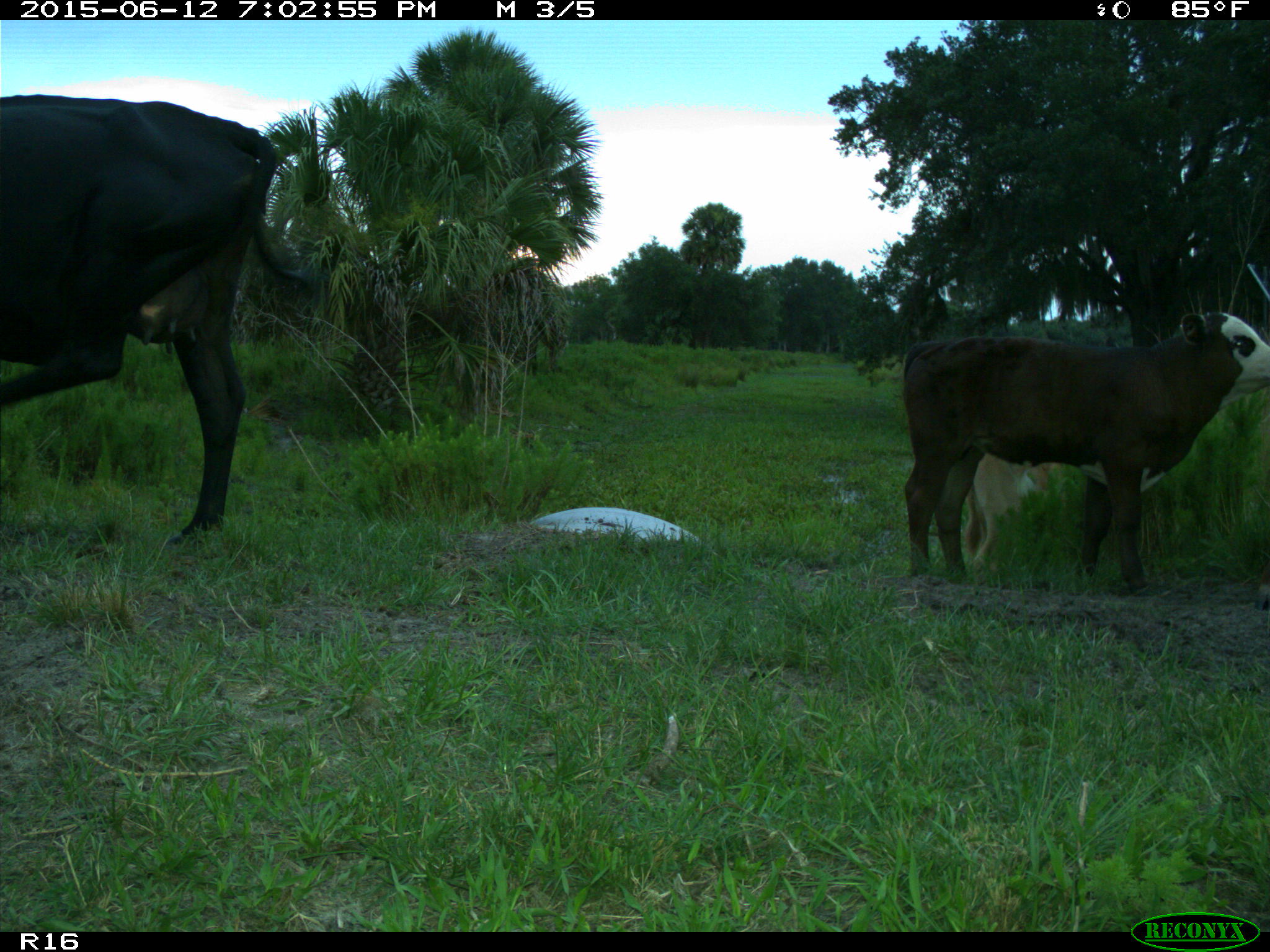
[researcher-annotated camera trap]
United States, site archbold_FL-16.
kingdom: Animalia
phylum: Chordata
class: Mammalia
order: Artiodactyla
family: Bovidae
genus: Bos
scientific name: Bos taurus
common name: domestic cow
Bos taurus (domestic cow).